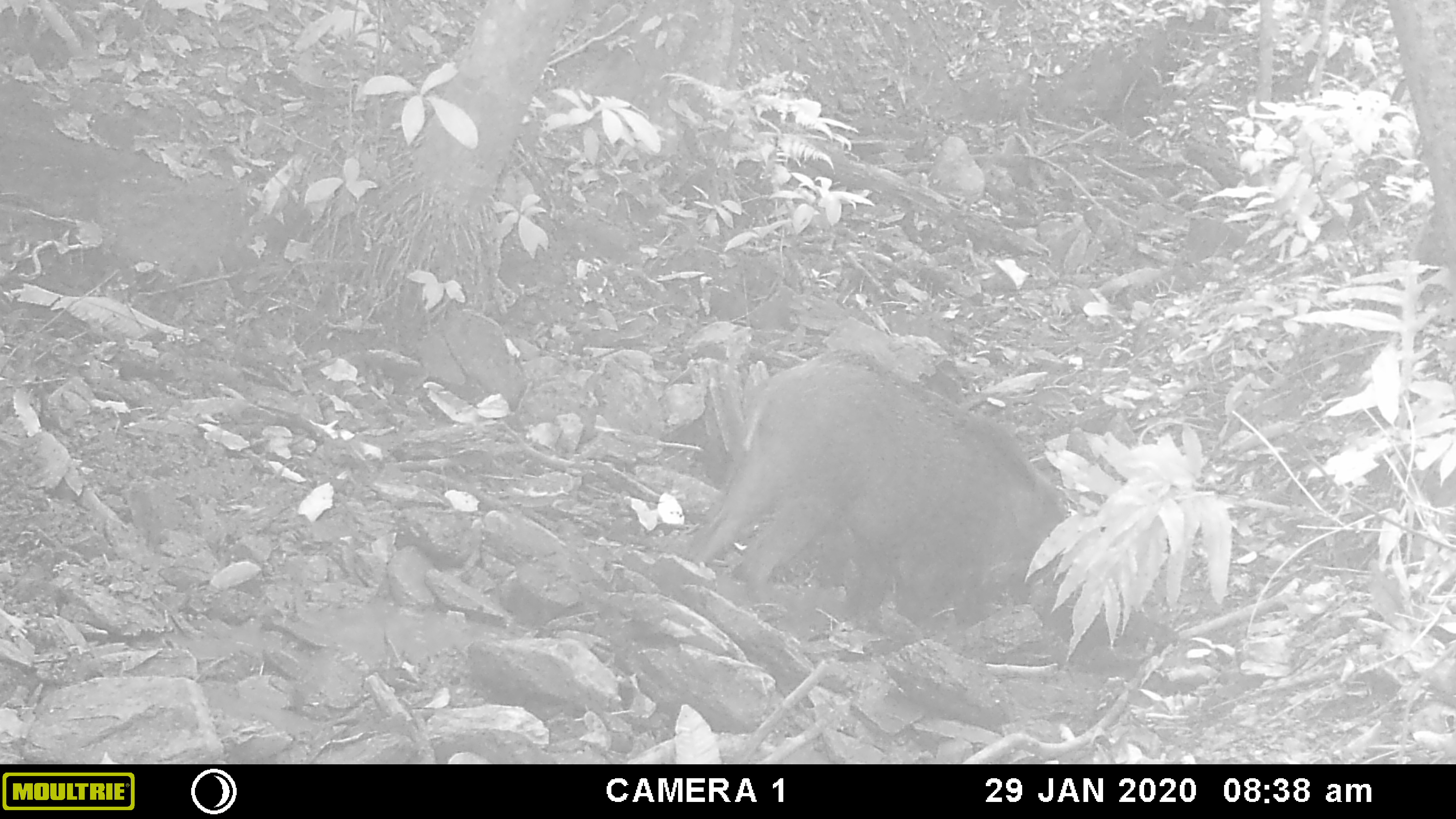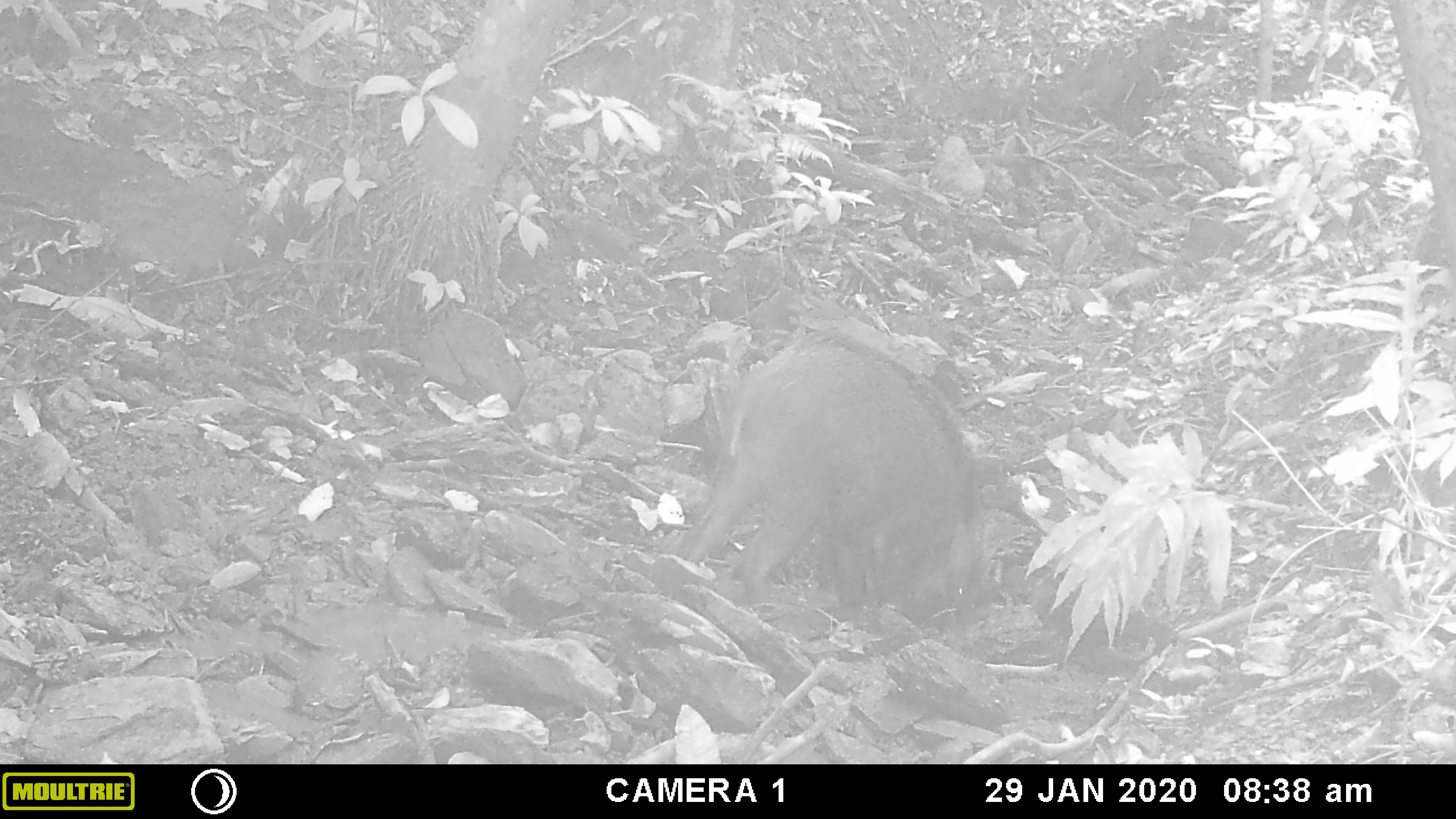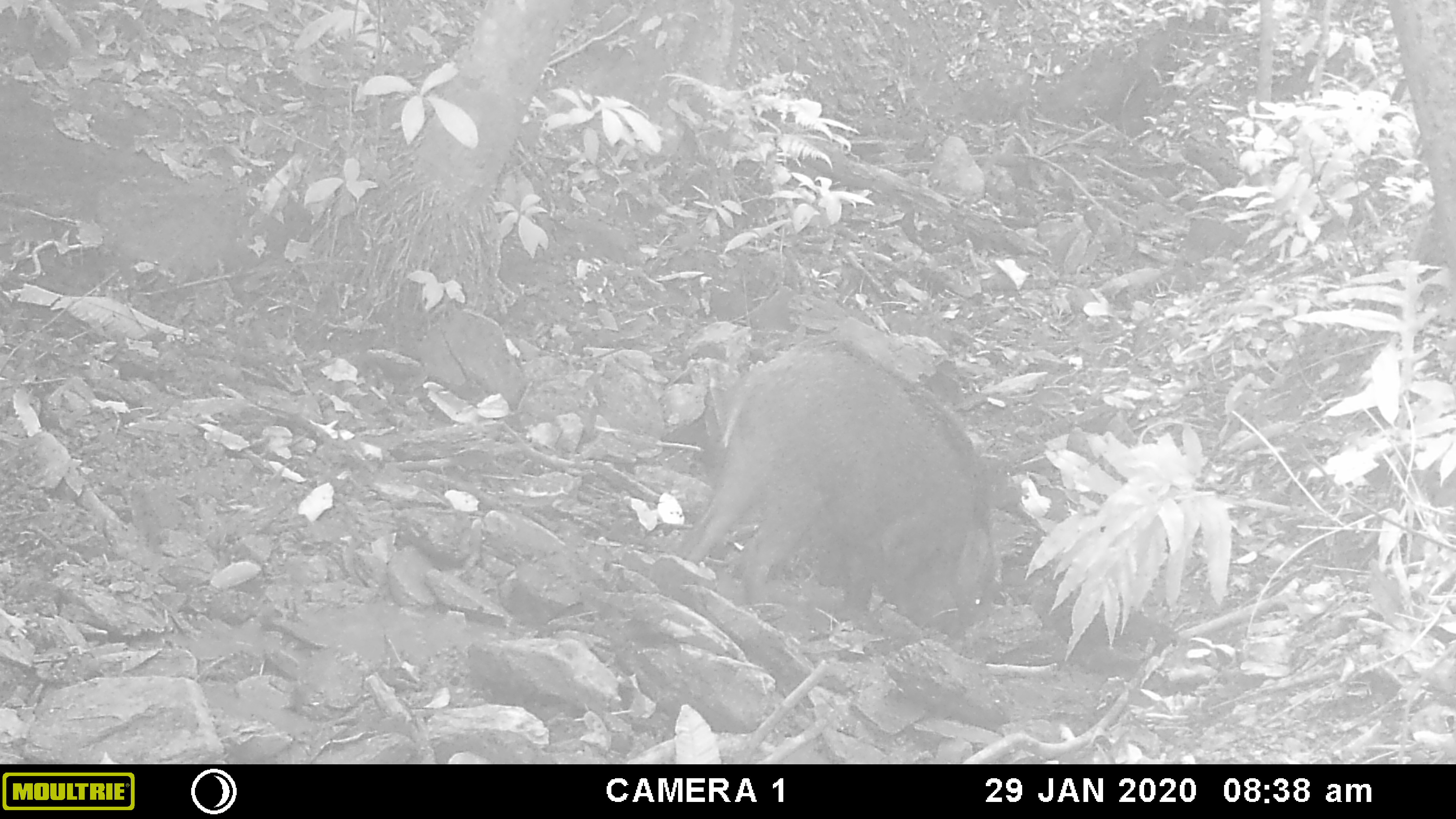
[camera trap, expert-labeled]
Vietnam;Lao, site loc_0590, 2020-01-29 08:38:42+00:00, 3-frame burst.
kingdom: Animalia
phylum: Chordata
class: Mammalia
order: Artiodactyla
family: Suidae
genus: Sus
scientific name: Sus scrofa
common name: eurasian wild pig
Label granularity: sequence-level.